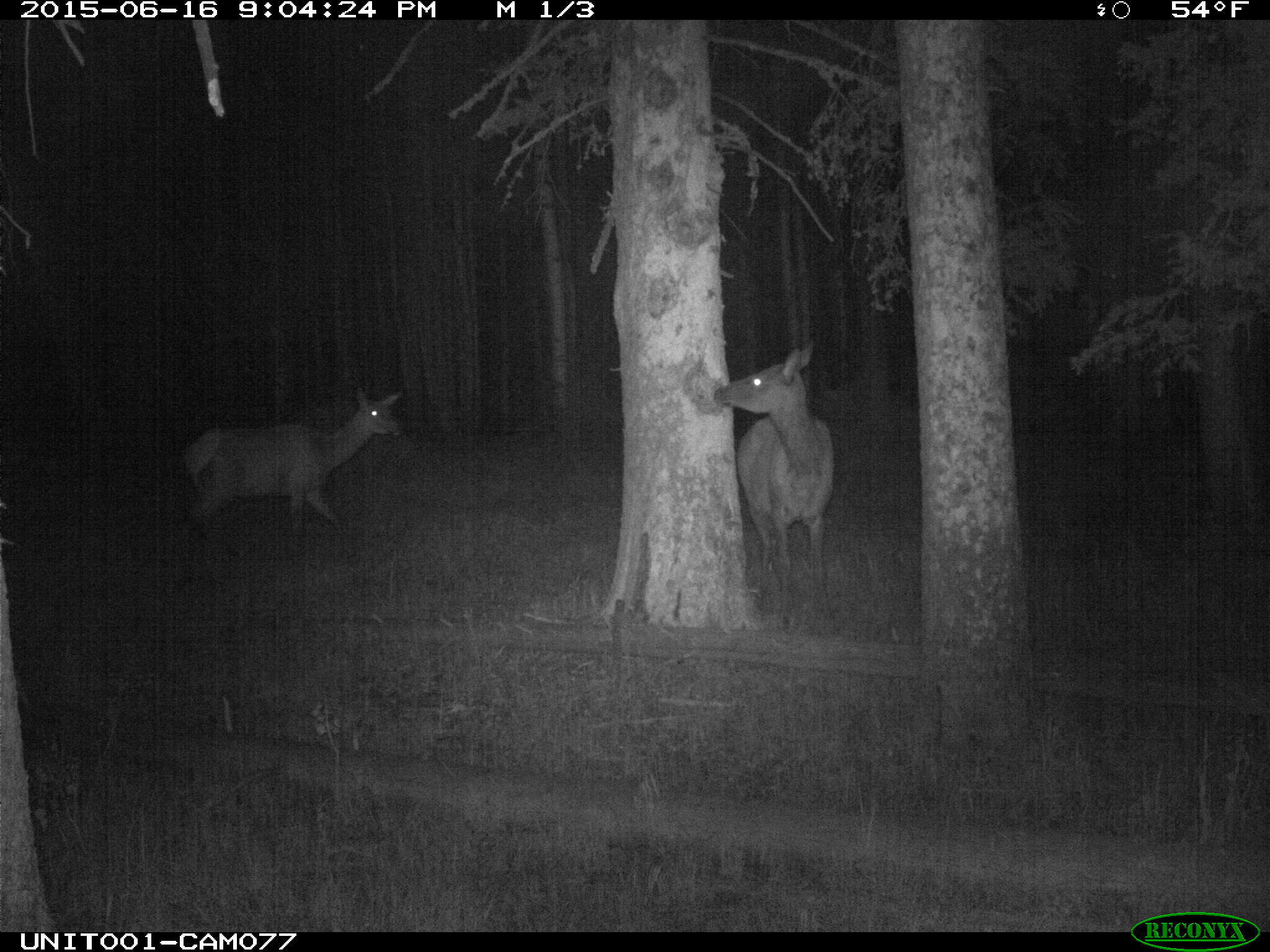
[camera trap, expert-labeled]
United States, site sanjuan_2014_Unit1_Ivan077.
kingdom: Animalia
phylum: Chordata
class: Mammalia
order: Artiodactyla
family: Cervidae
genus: Cervus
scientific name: Cervus elaphus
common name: red deer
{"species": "Cervus elaphus (red deer)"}